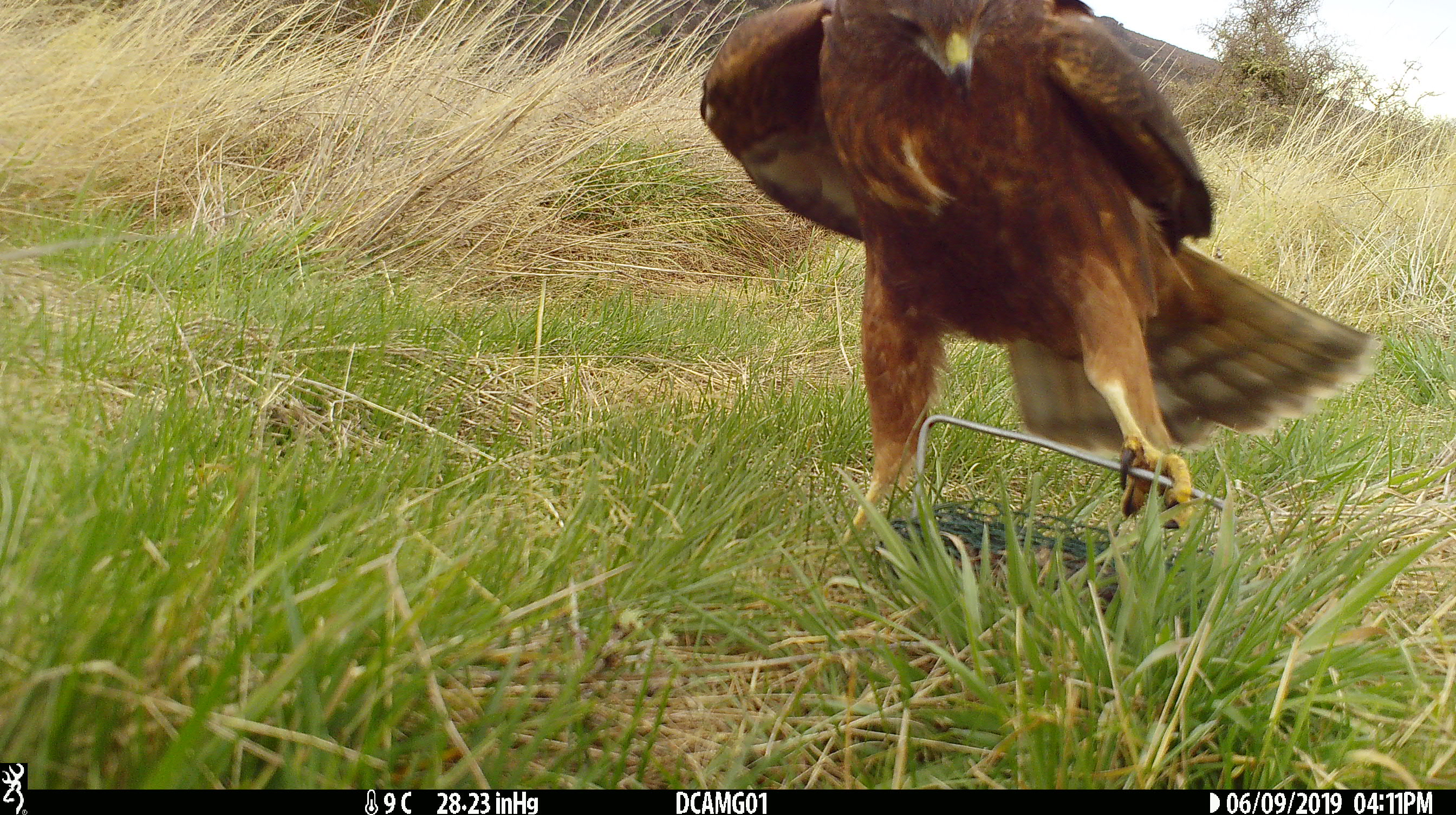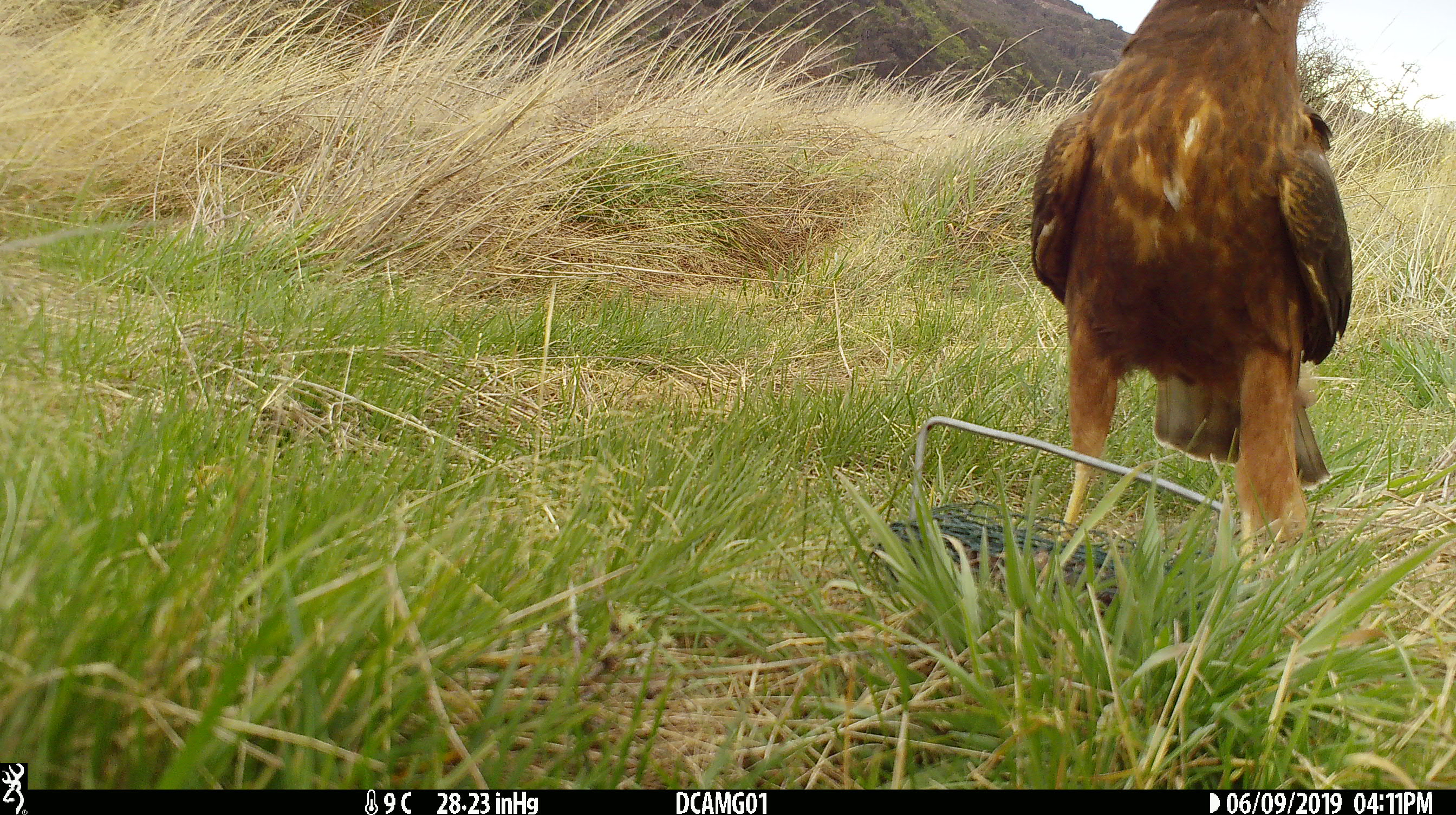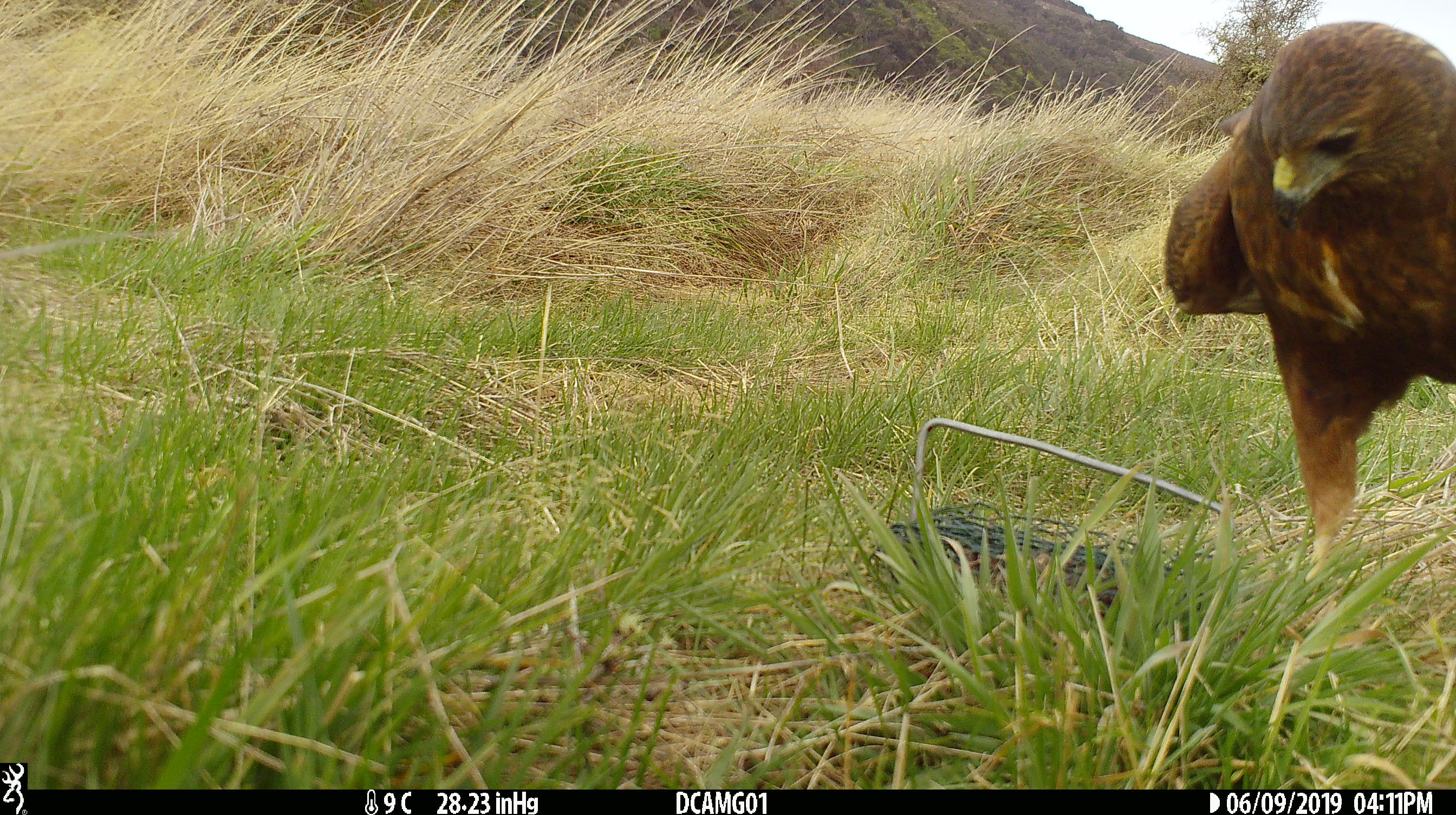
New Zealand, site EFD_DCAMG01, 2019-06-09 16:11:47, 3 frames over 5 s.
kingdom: Animalia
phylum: Chordata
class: Aves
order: Accipitriformes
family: Accipitridae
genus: Circus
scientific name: Circus approximans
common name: swamp harrier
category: harrier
Harrier (swamp harrier) (Circus approximans).